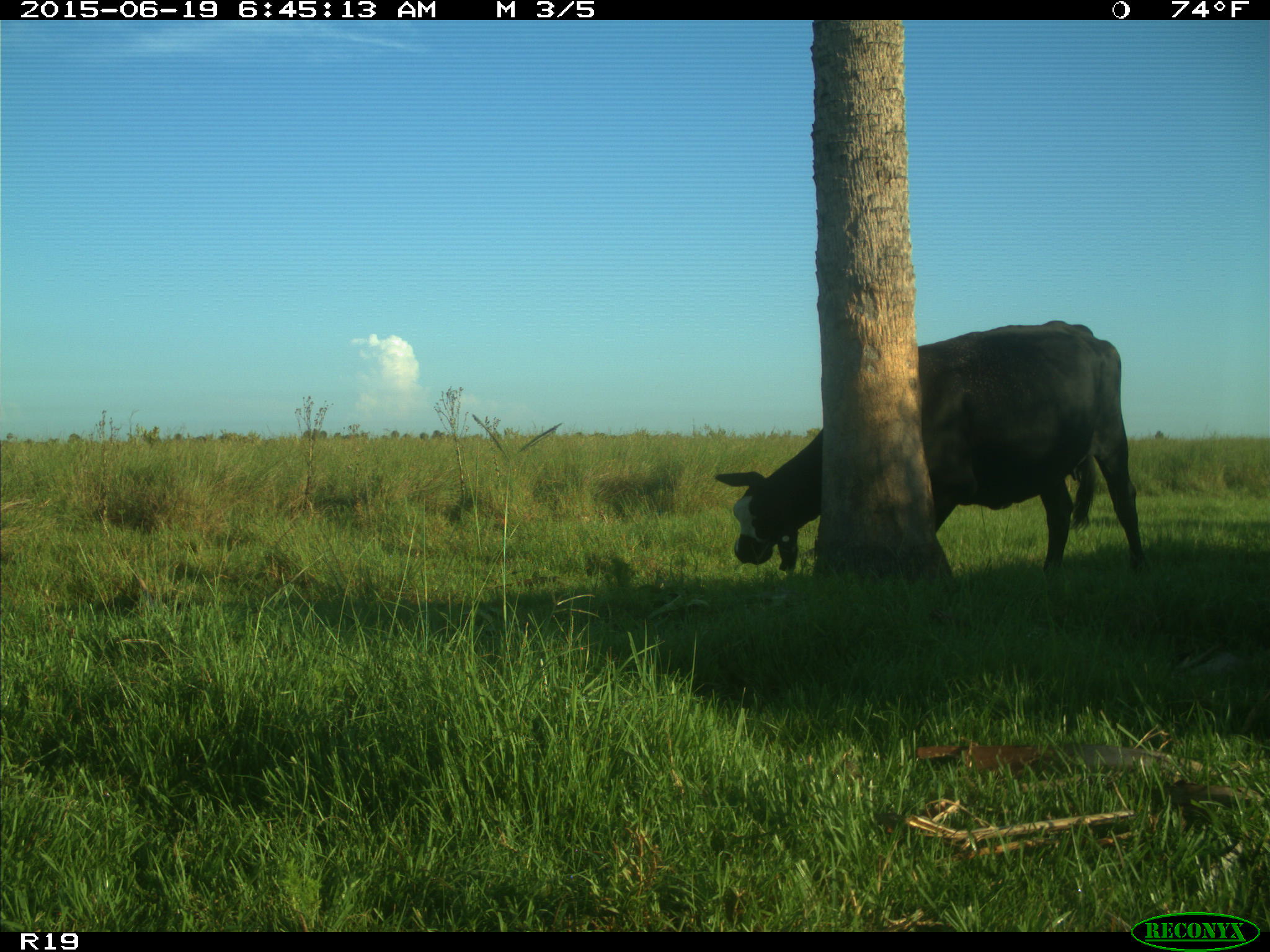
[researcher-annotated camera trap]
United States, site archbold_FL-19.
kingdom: Animalia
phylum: Chordata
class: Mammalia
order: Artiodactyla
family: Bovidae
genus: Bos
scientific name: Bos taurus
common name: domestic cow